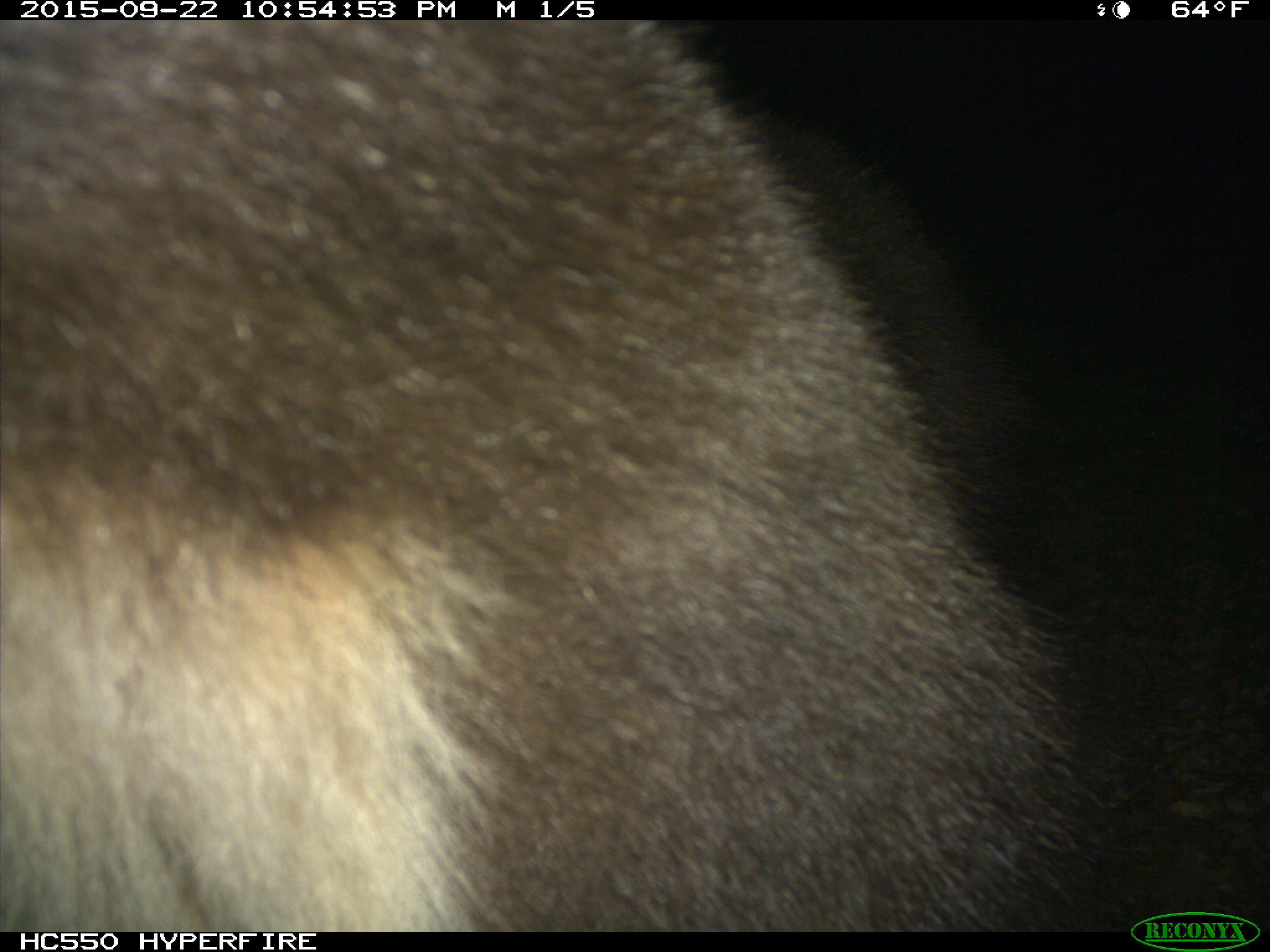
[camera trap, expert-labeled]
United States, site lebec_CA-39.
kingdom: Animalia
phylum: Chordata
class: Mammalia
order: Carnivora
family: Ursidae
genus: Ursus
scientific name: Ursus americanus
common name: american black bear